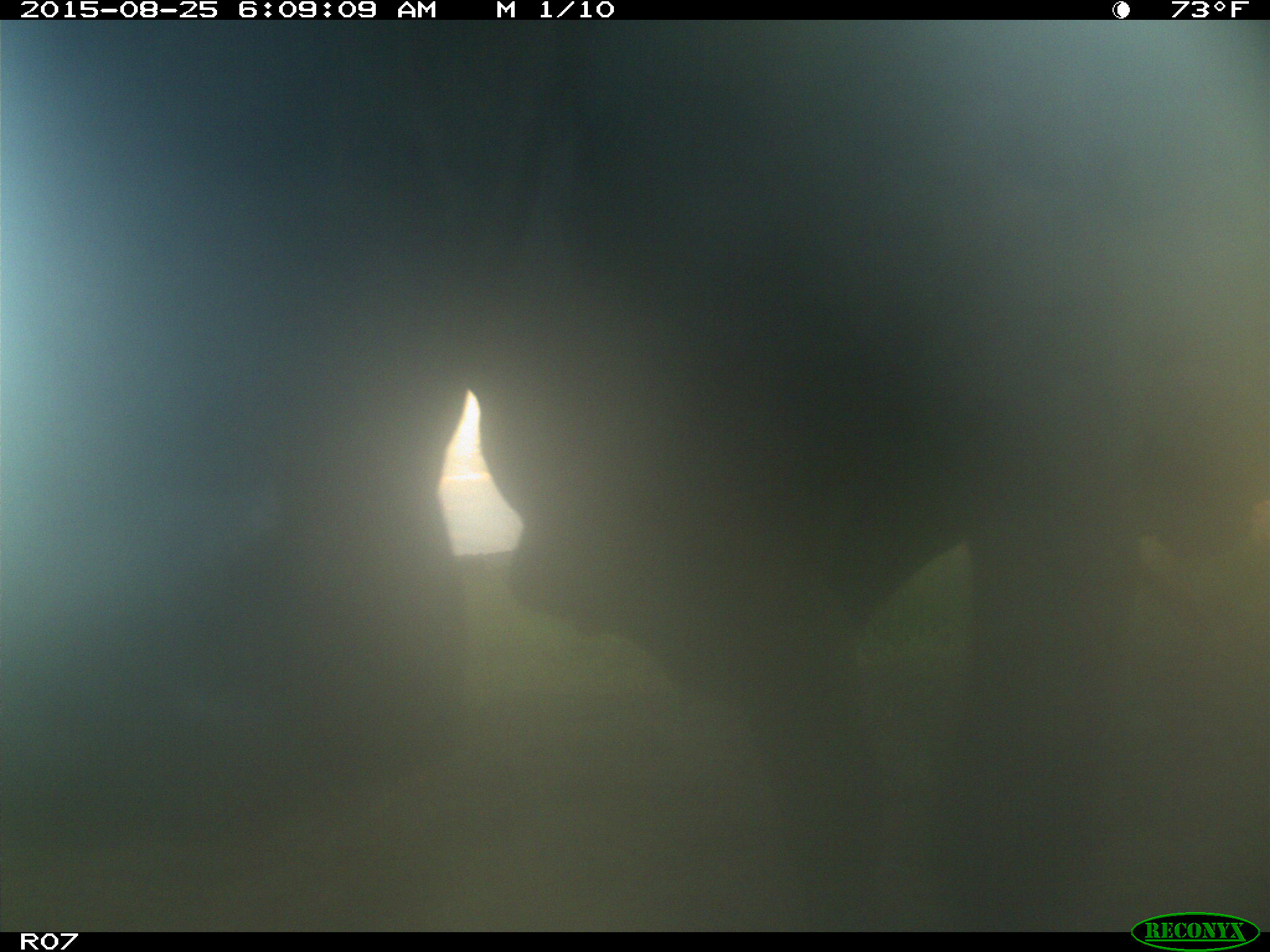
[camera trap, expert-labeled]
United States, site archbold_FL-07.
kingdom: Animalia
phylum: Chordata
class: Mammalia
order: Artiodactyla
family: Bovidae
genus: Bos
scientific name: Bos taurus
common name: domestic cow